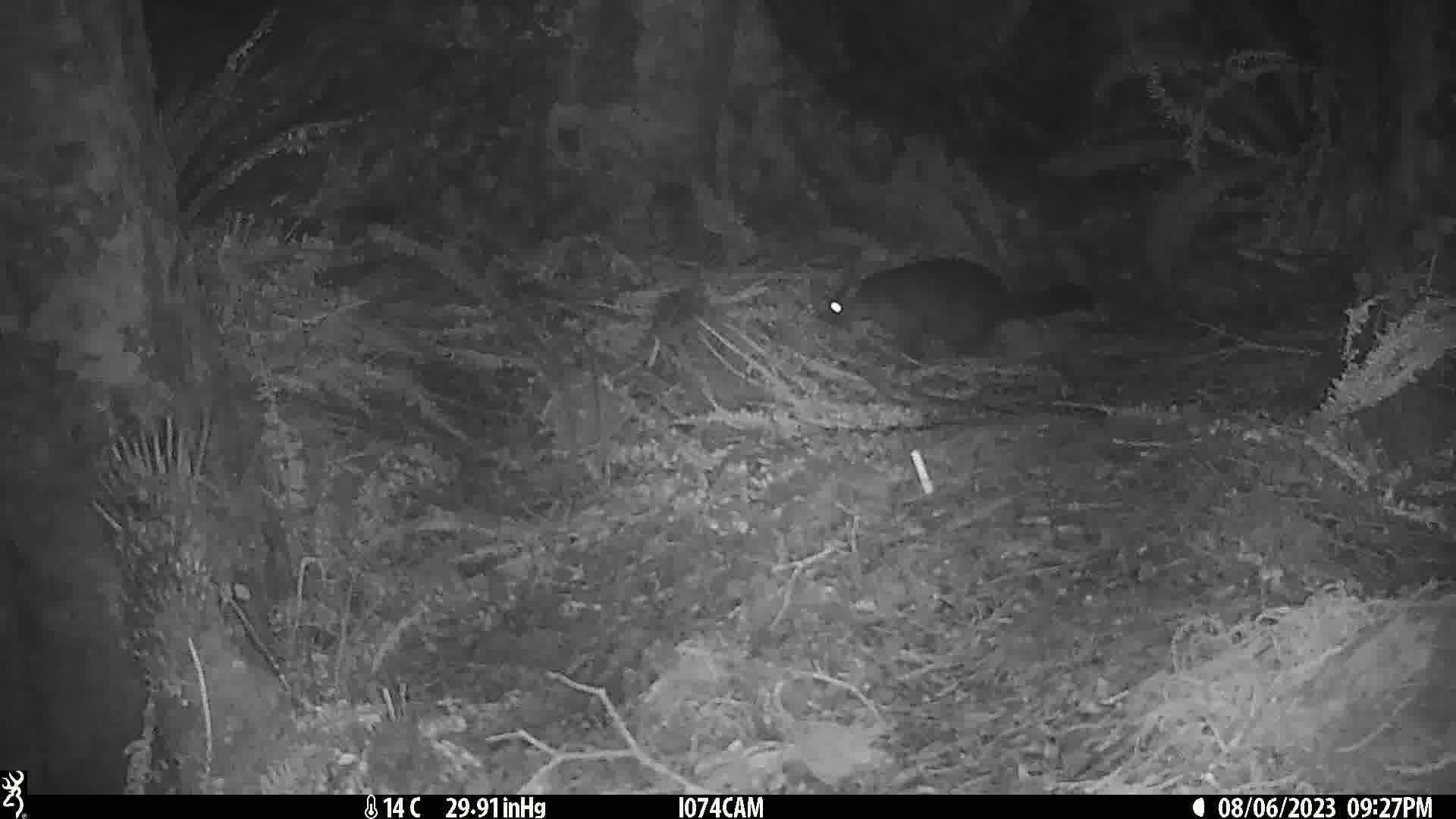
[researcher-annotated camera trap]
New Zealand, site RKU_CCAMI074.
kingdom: Animalia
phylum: Chordata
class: Mammalia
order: Diprotodontia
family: Phalangeridae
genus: Trichosurus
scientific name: Trichosurus vulpecula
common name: common brushtail possum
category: possum